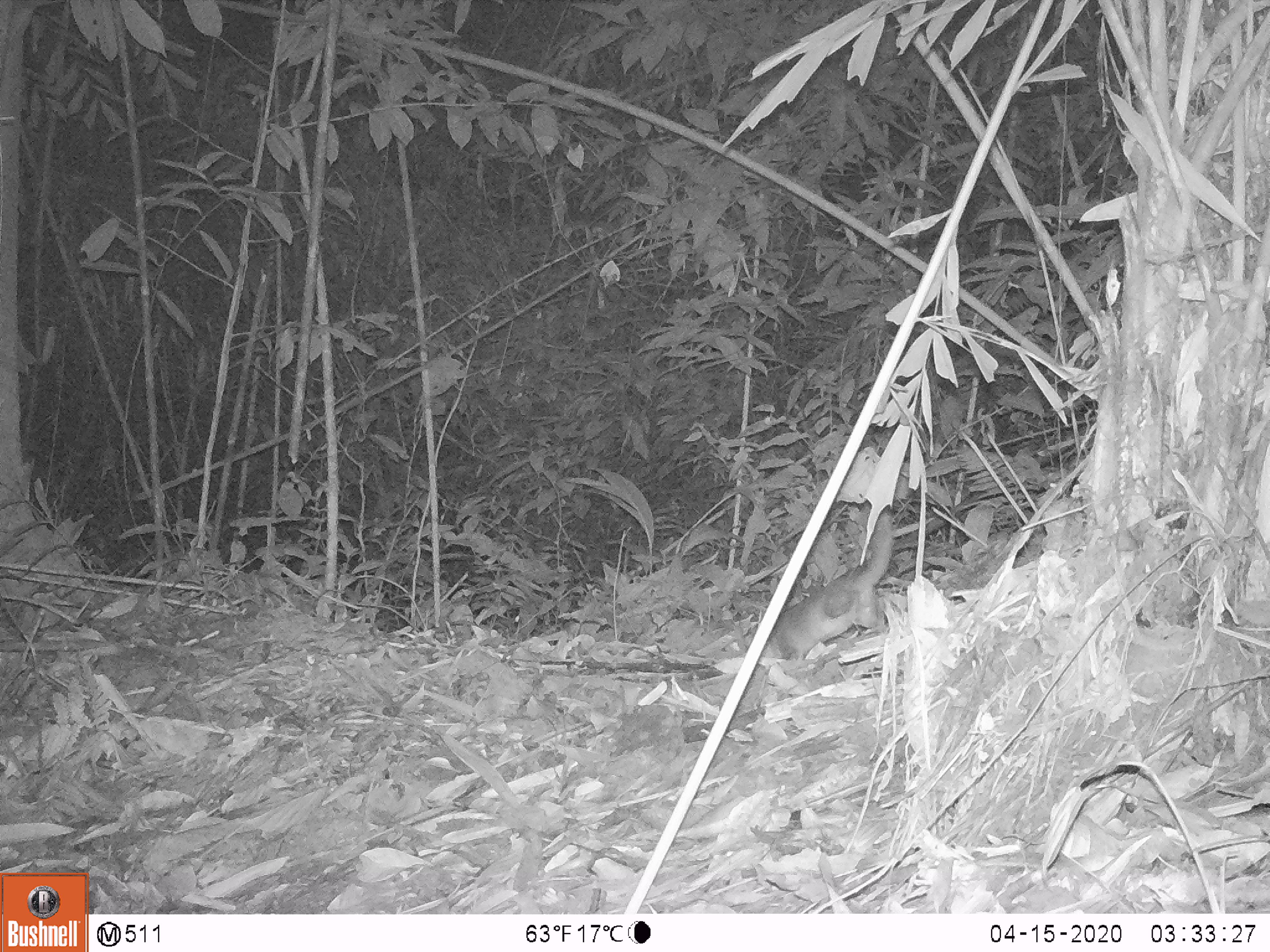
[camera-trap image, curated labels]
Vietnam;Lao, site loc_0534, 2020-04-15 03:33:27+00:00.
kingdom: Animalia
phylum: Chordata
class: Mammalia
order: Carnivora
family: Mustelidae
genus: Melogale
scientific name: Melogale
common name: ferret badger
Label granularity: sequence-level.